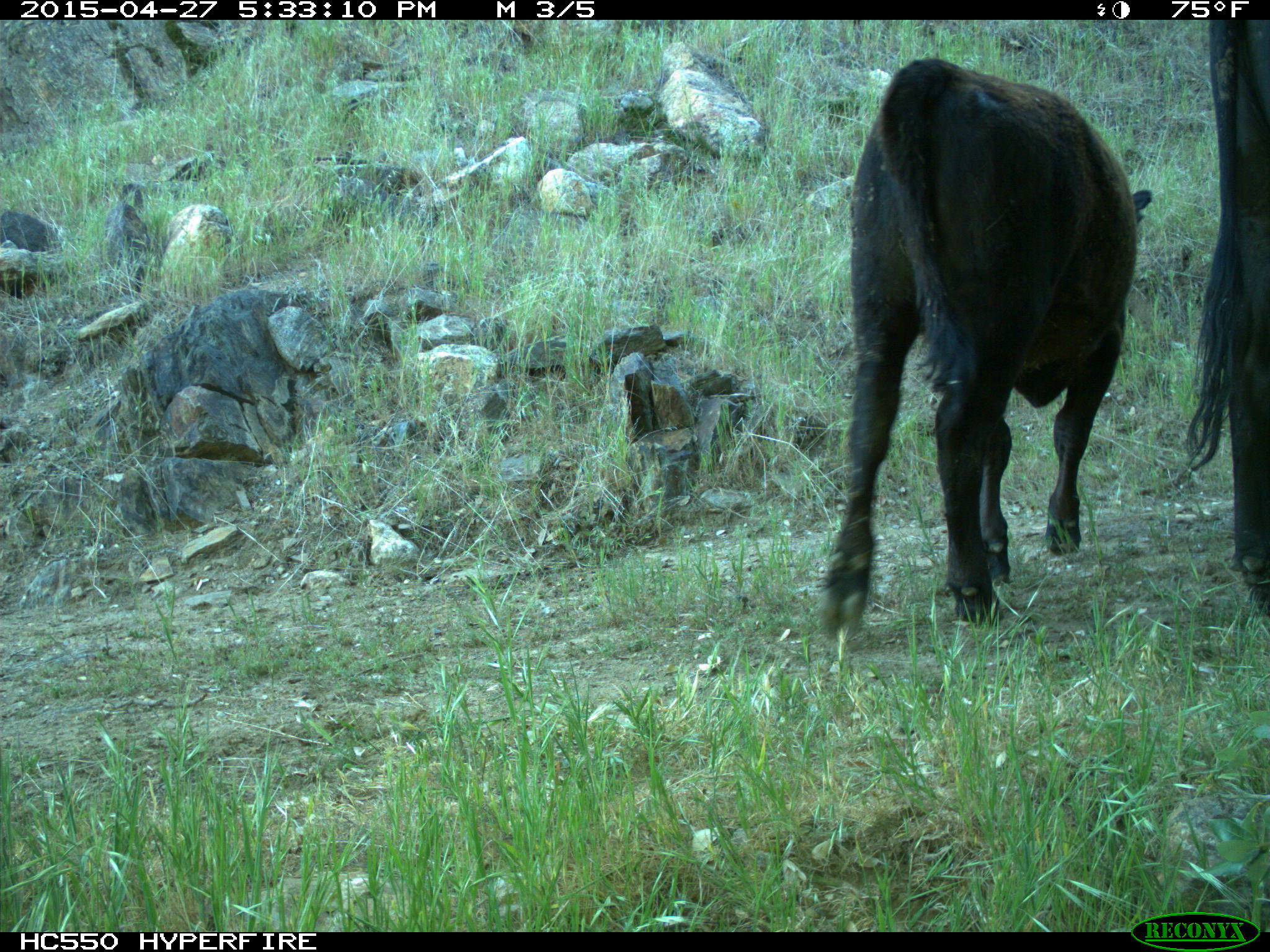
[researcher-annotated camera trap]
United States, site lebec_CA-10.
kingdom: Animalia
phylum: Chordata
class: Mammalia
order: Artiodactyla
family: Bovidae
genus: Bos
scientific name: Bos taurus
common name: domestic cow